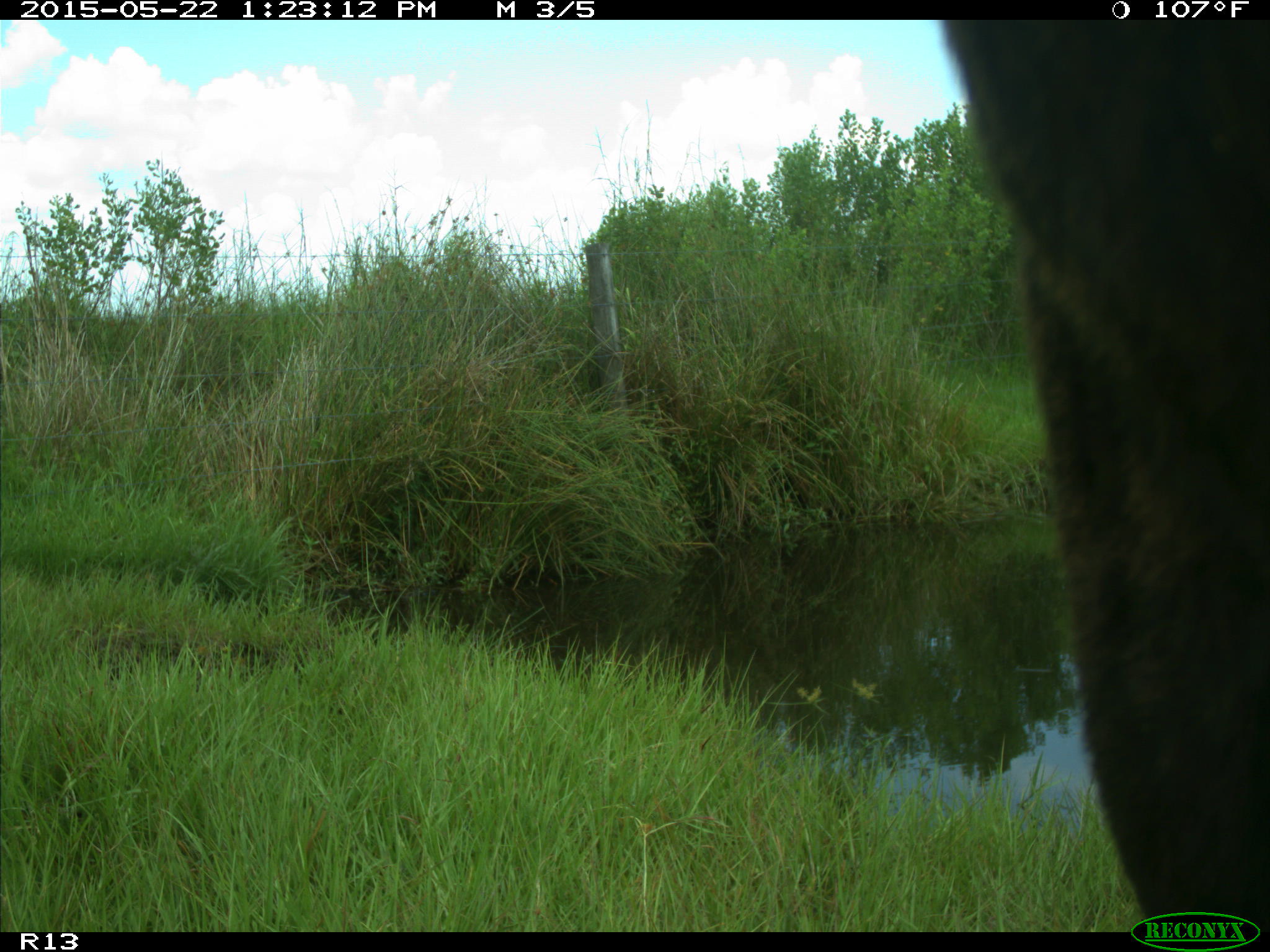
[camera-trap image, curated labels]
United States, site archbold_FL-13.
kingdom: Animalia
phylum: Chordata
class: Mammalia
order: Artiodactyla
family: Bovidae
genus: Bos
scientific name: Bos taurus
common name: domestic cow